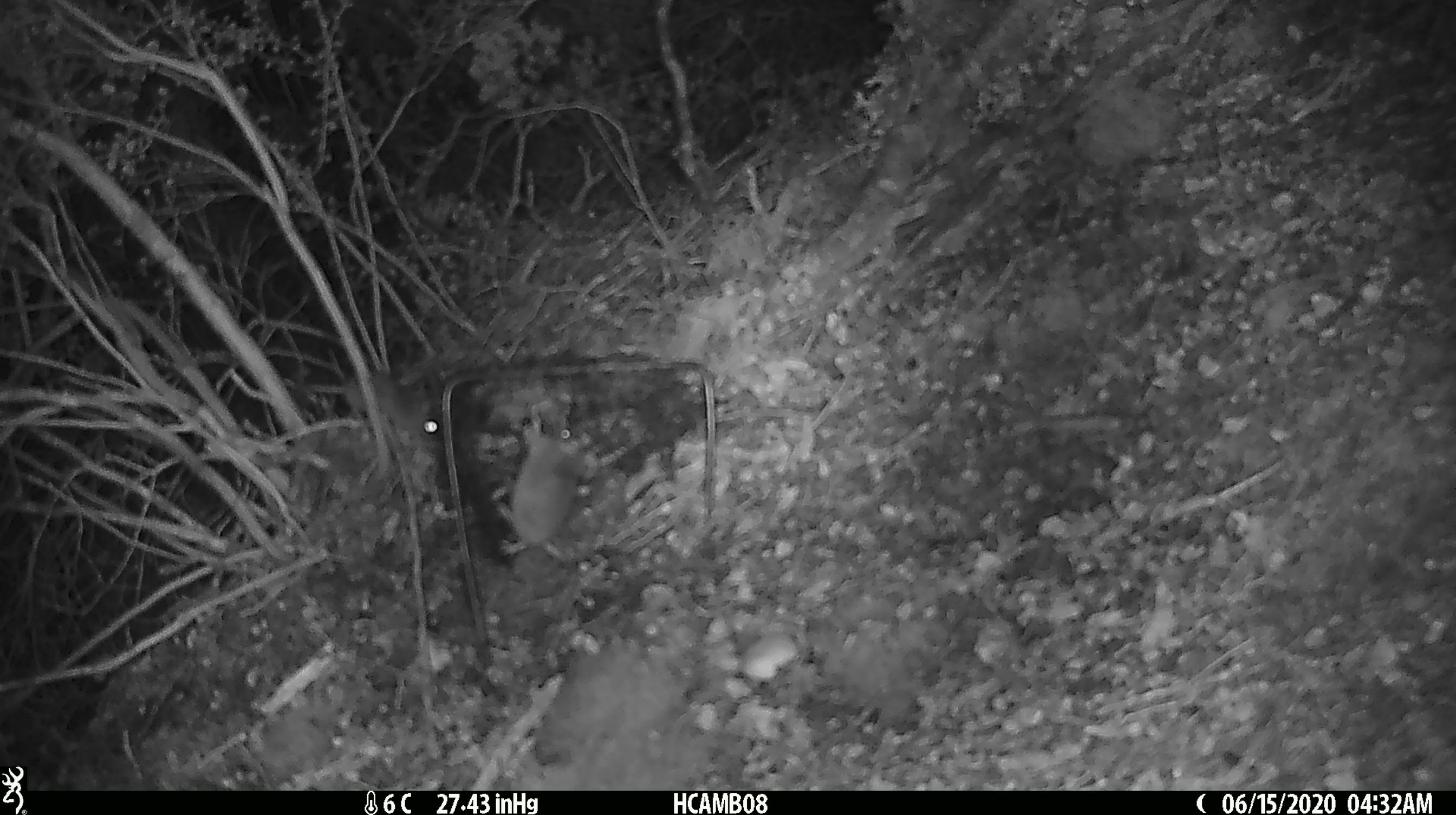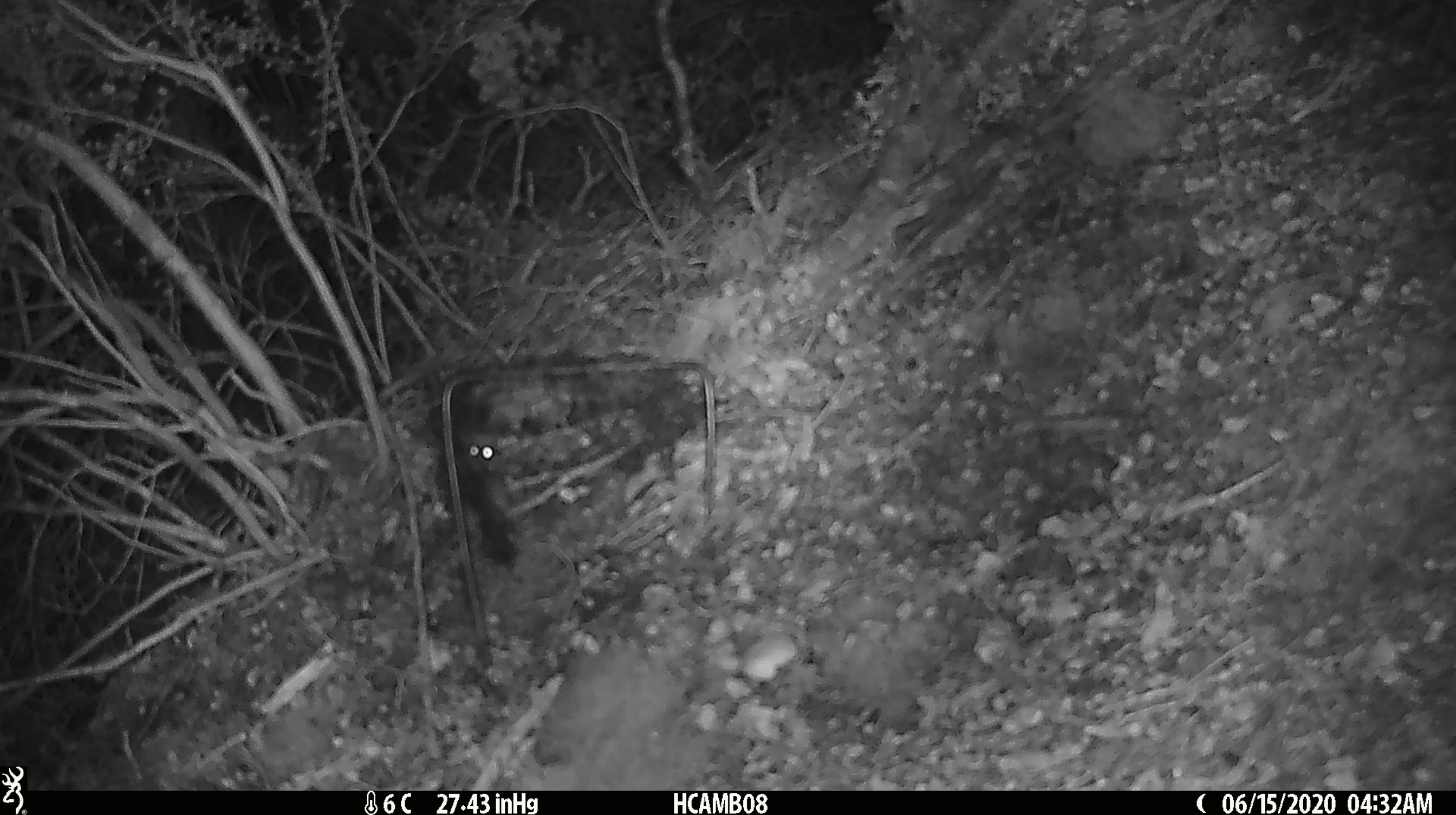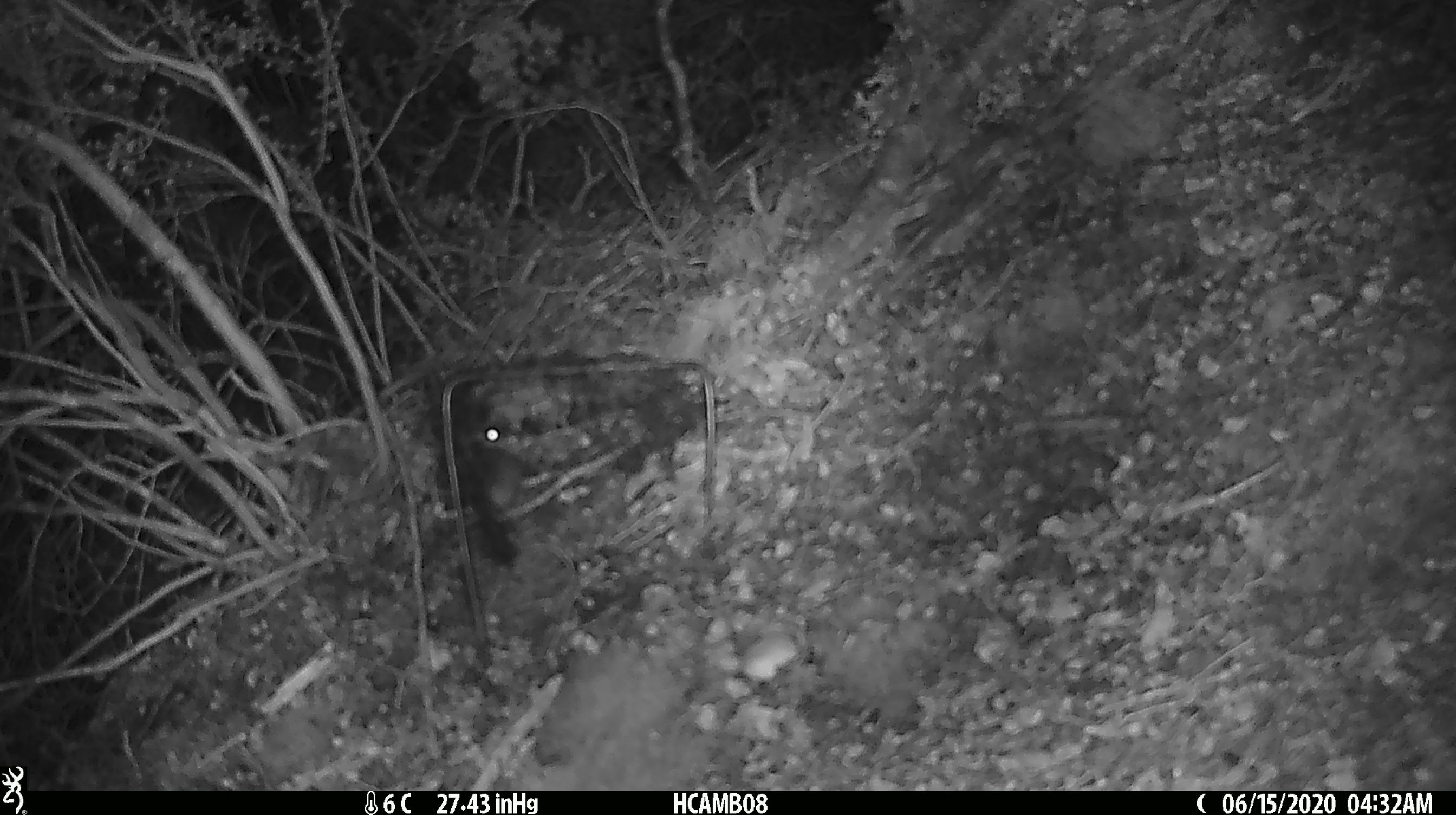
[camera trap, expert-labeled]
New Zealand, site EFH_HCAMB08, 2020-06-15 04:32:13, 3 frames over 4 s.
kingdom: Animalia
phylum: Chordata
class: Mammalia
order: Rodentia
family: Muridae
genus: Mus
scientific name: Mus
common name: mouse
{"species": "mouse (Mus)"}